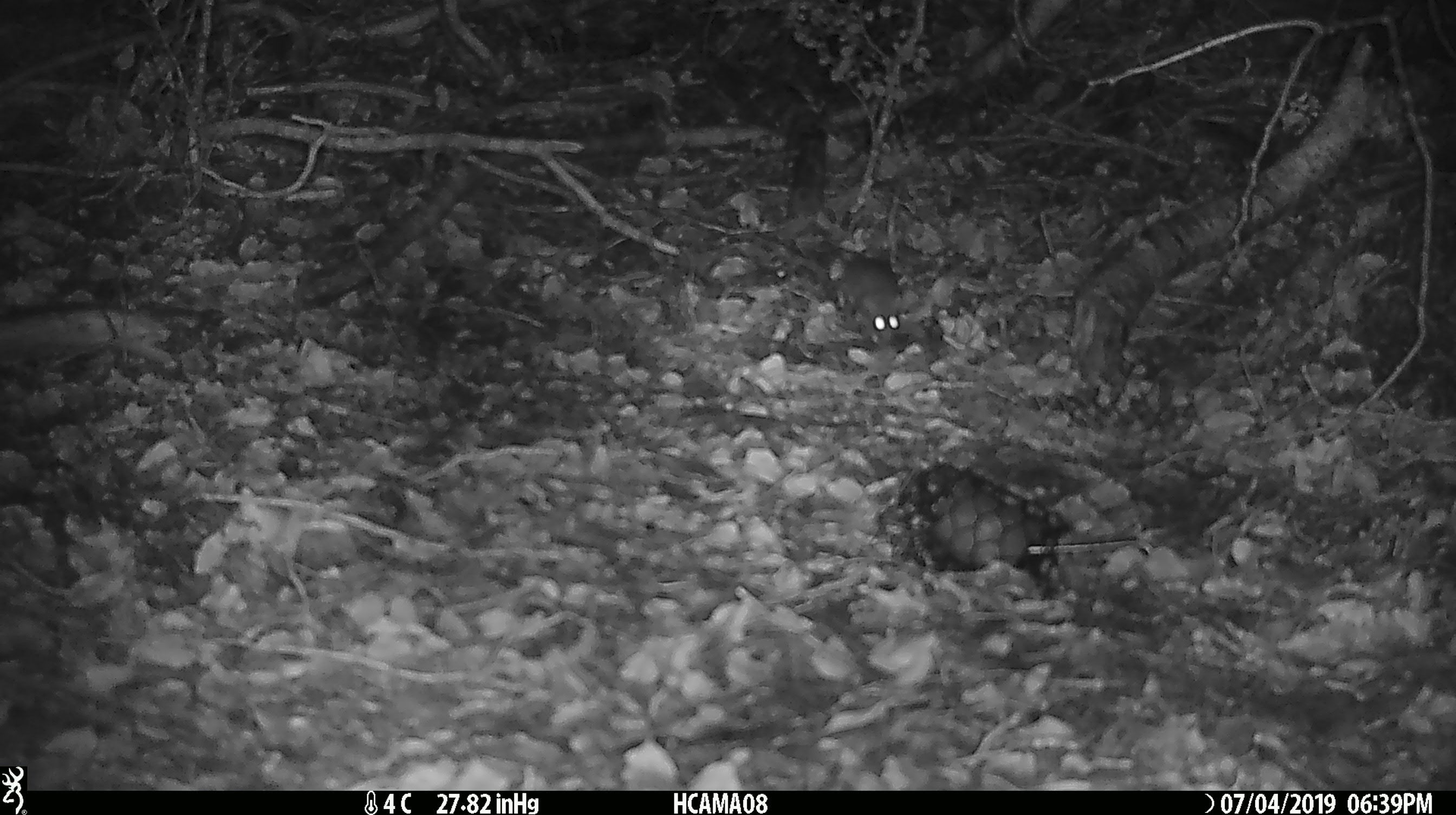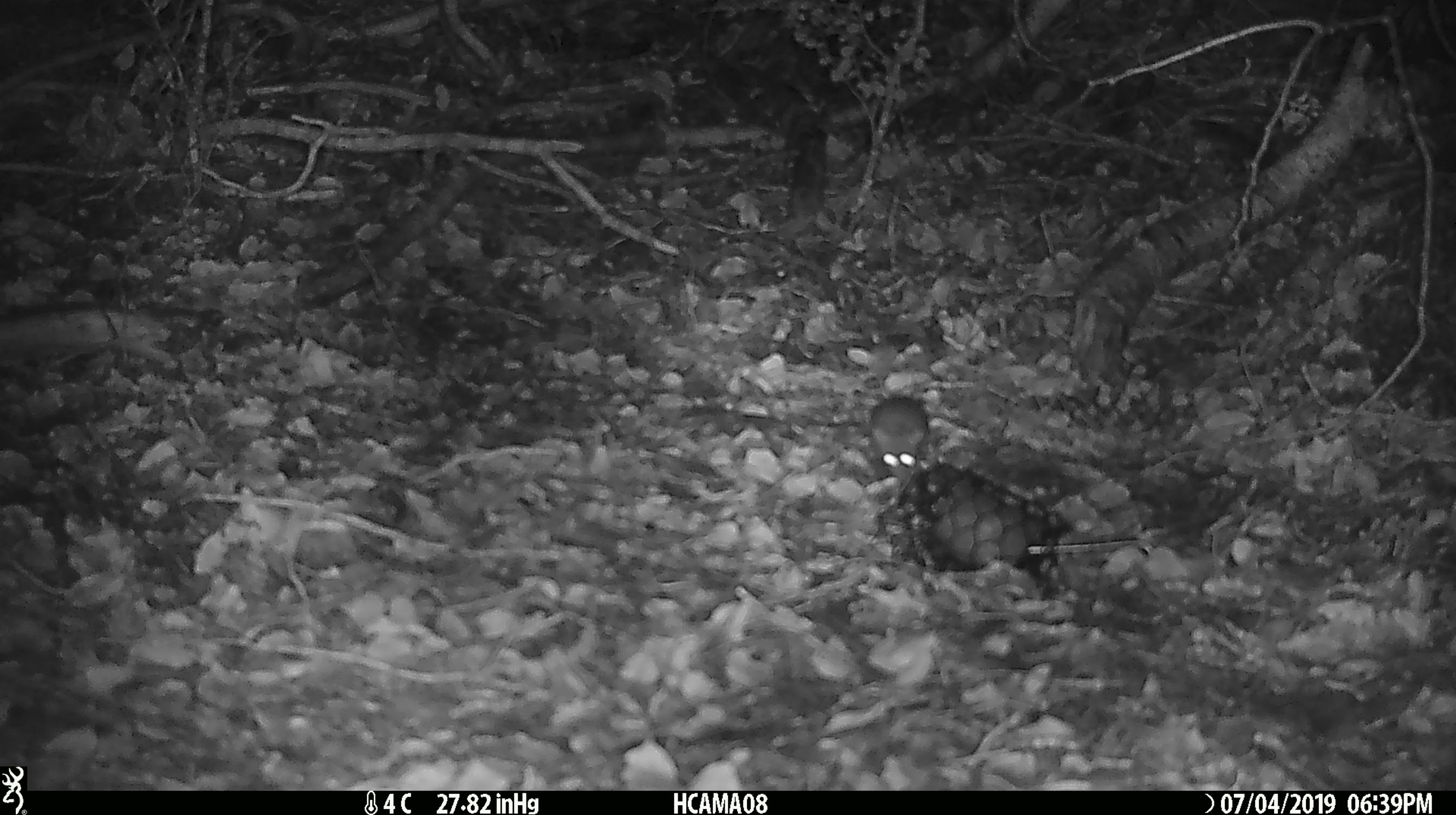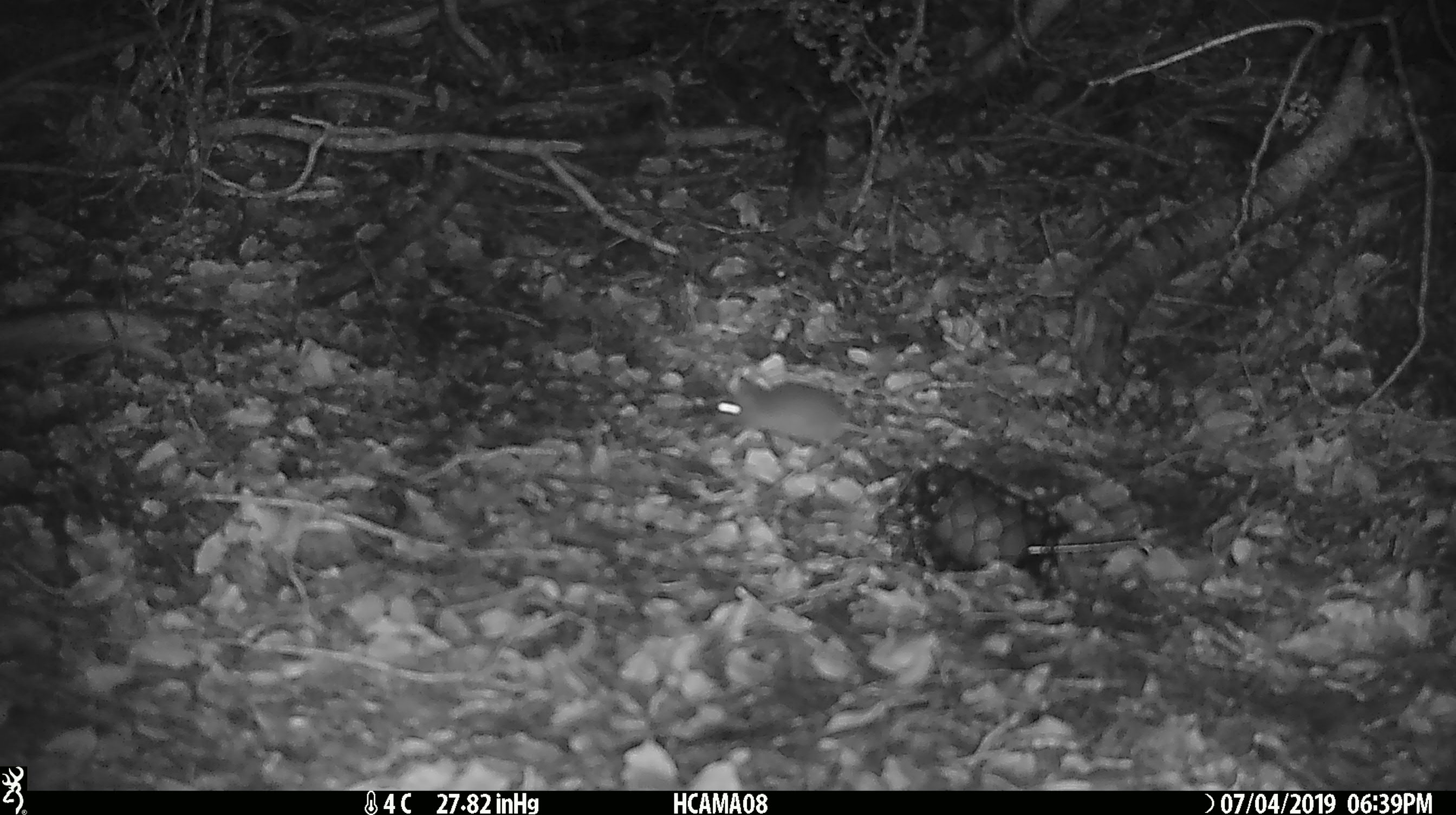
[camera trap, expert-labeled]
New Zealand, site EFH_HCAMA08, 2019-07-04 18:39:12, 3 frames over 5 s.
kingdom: Animalia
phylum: Chordata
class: Mammalia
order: Rodentia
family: Muridae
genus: Mus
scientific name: Mus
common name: mouse